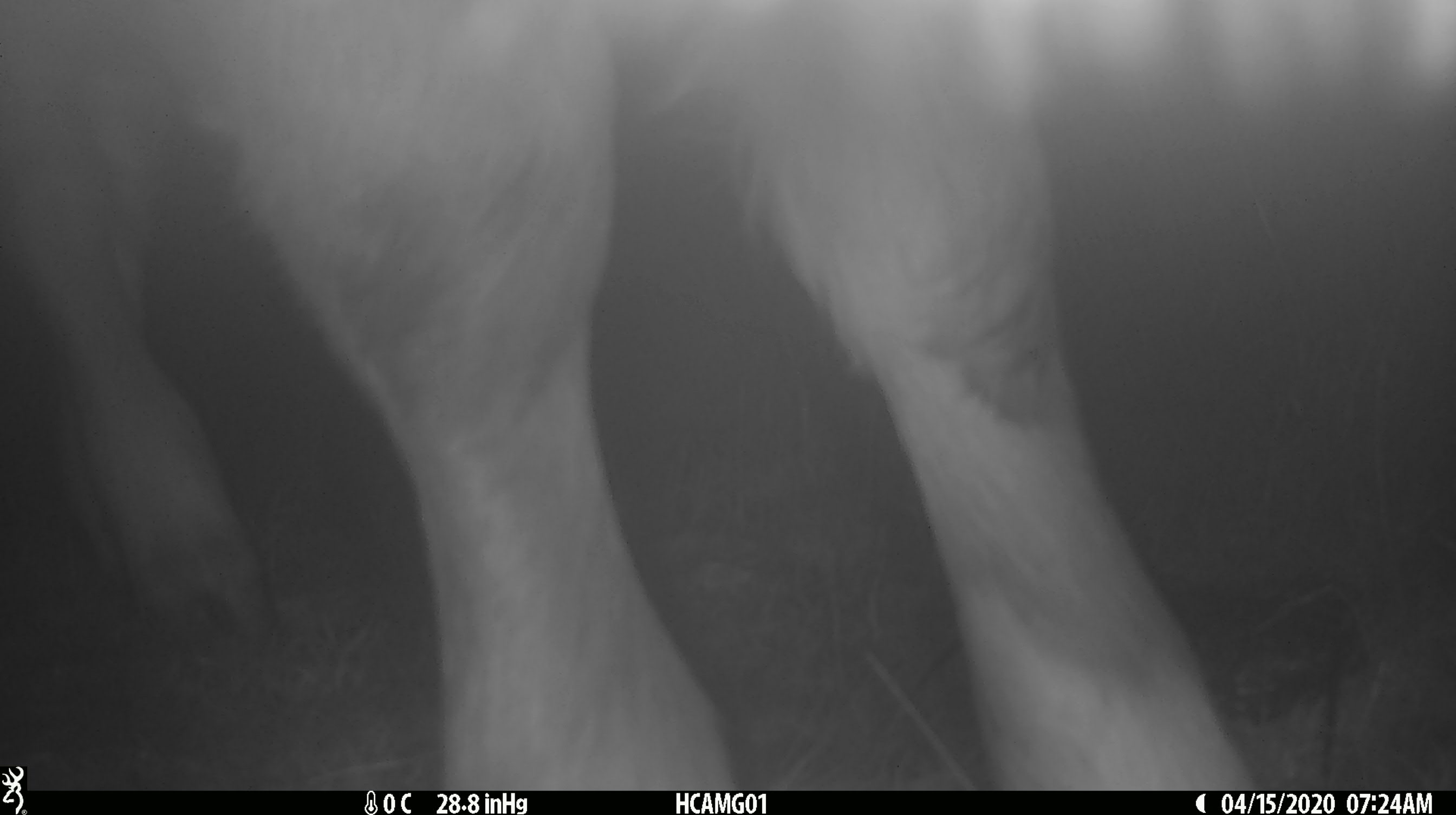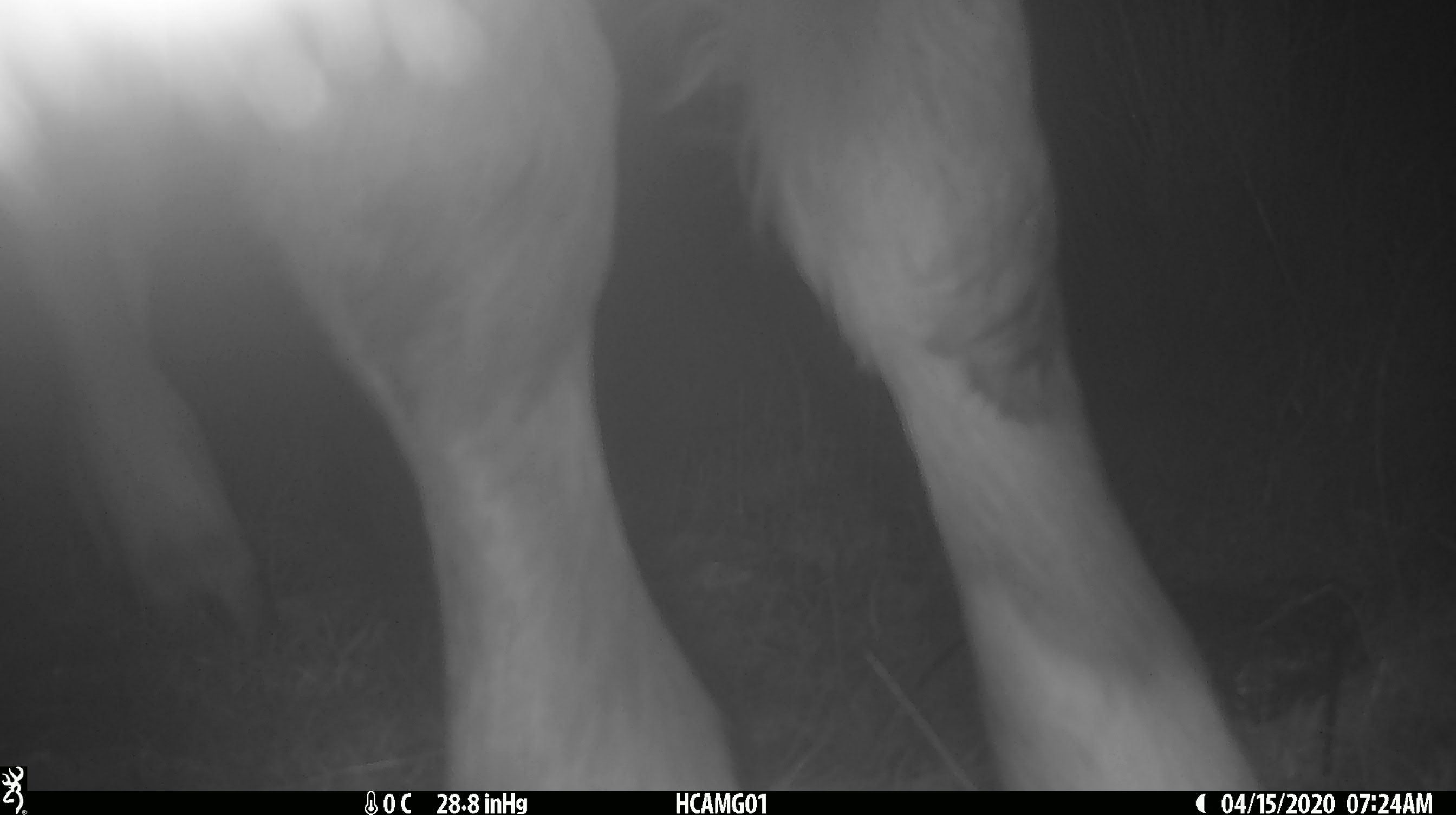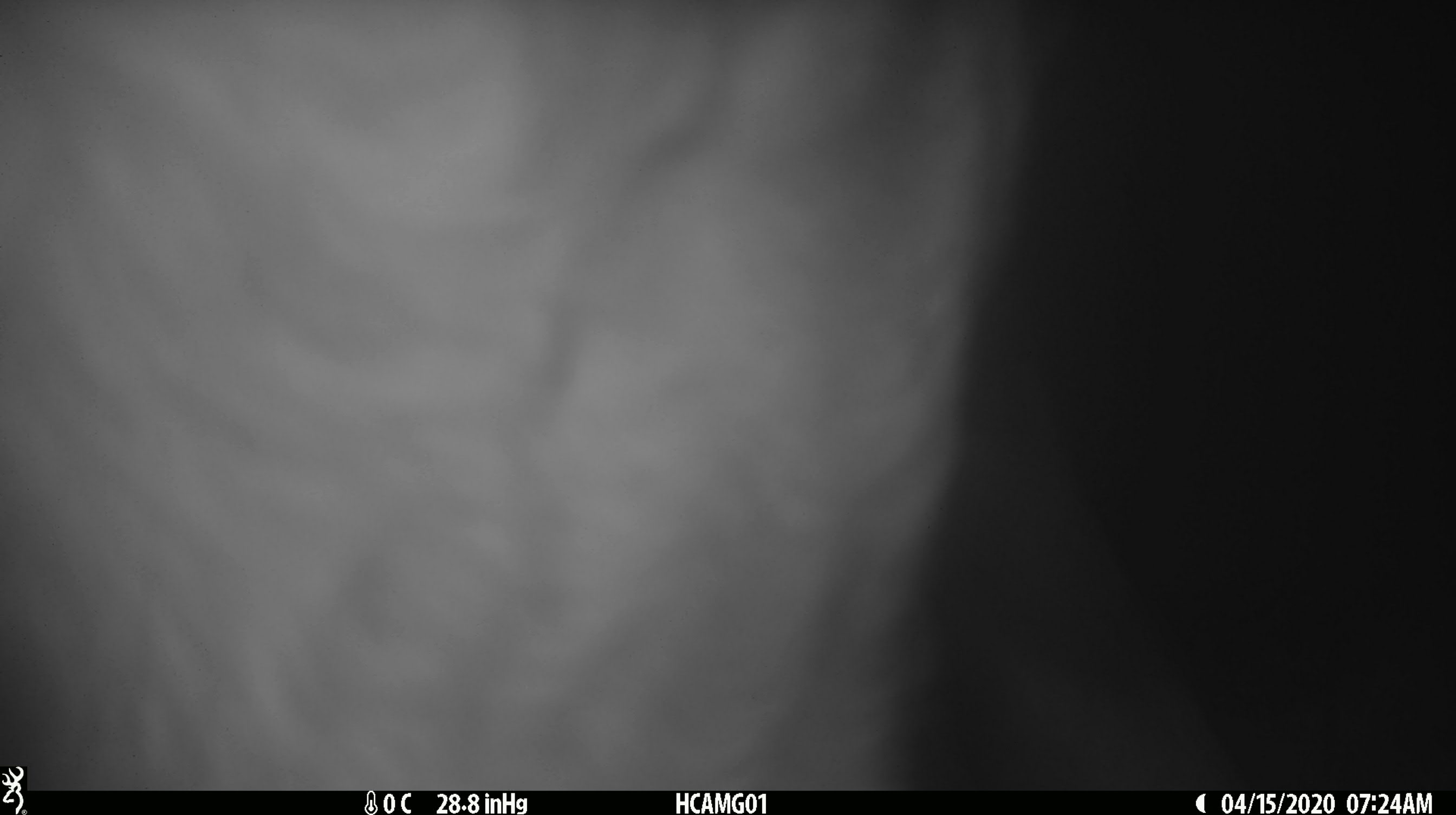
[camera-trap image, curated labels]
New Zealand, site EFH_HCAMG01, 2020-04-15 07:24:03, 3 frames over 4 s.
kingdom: Animalia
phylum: Chordata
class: Mammalia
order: Artiodactyla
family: Bovidae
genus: Bos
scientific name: Bos taurus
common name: domestic cow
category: cow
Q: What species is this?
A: Cow (domestic cow) (Bos taurus).